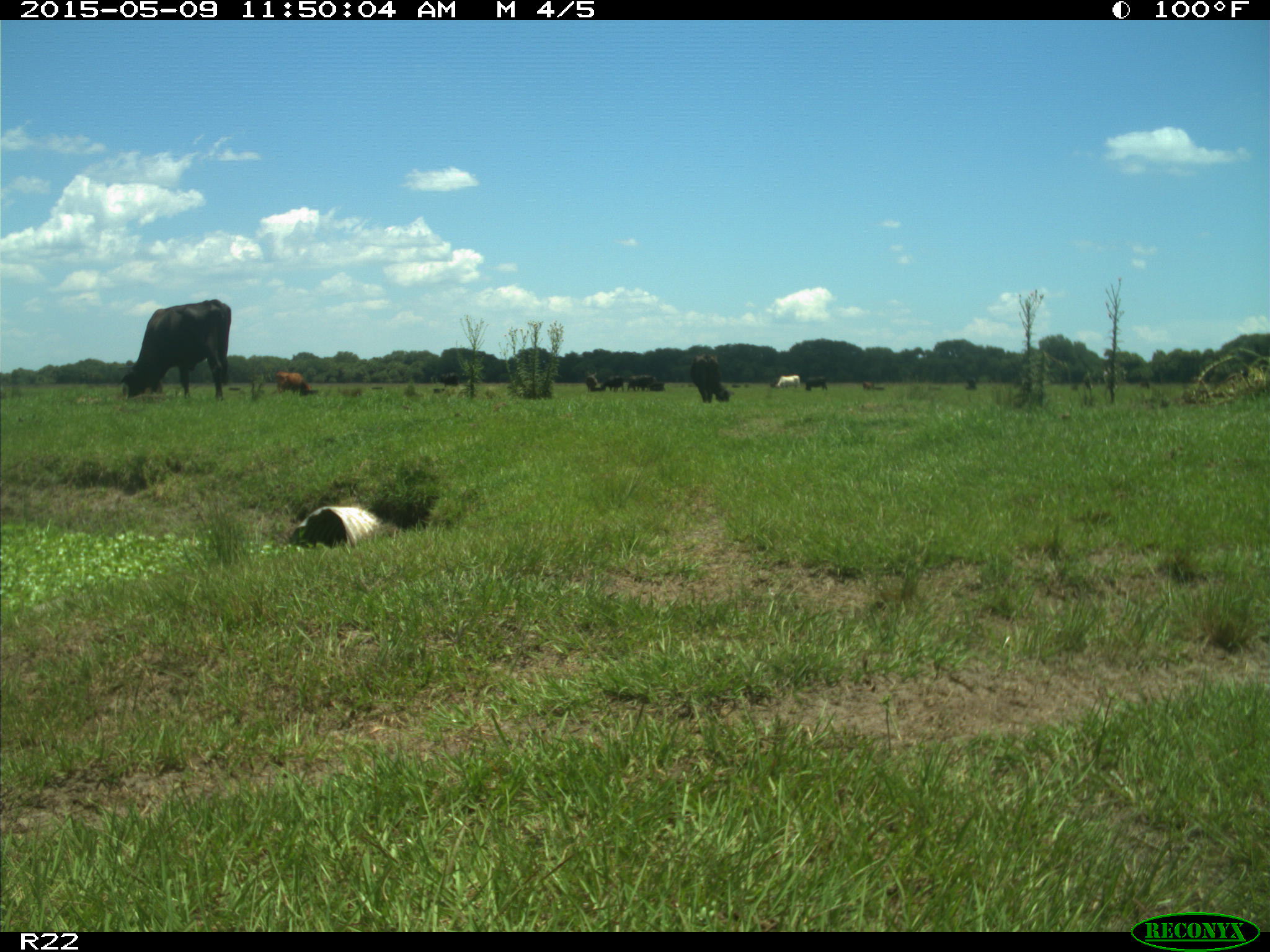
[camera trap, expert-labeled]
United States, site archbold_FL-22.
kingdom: Animalia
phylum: Chordata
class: Mammalia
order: Artiodactyla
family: Bovidae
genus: Bos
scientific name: Bos taurus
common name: domestic cow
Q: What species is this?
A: Bos taurus (domestic cow).